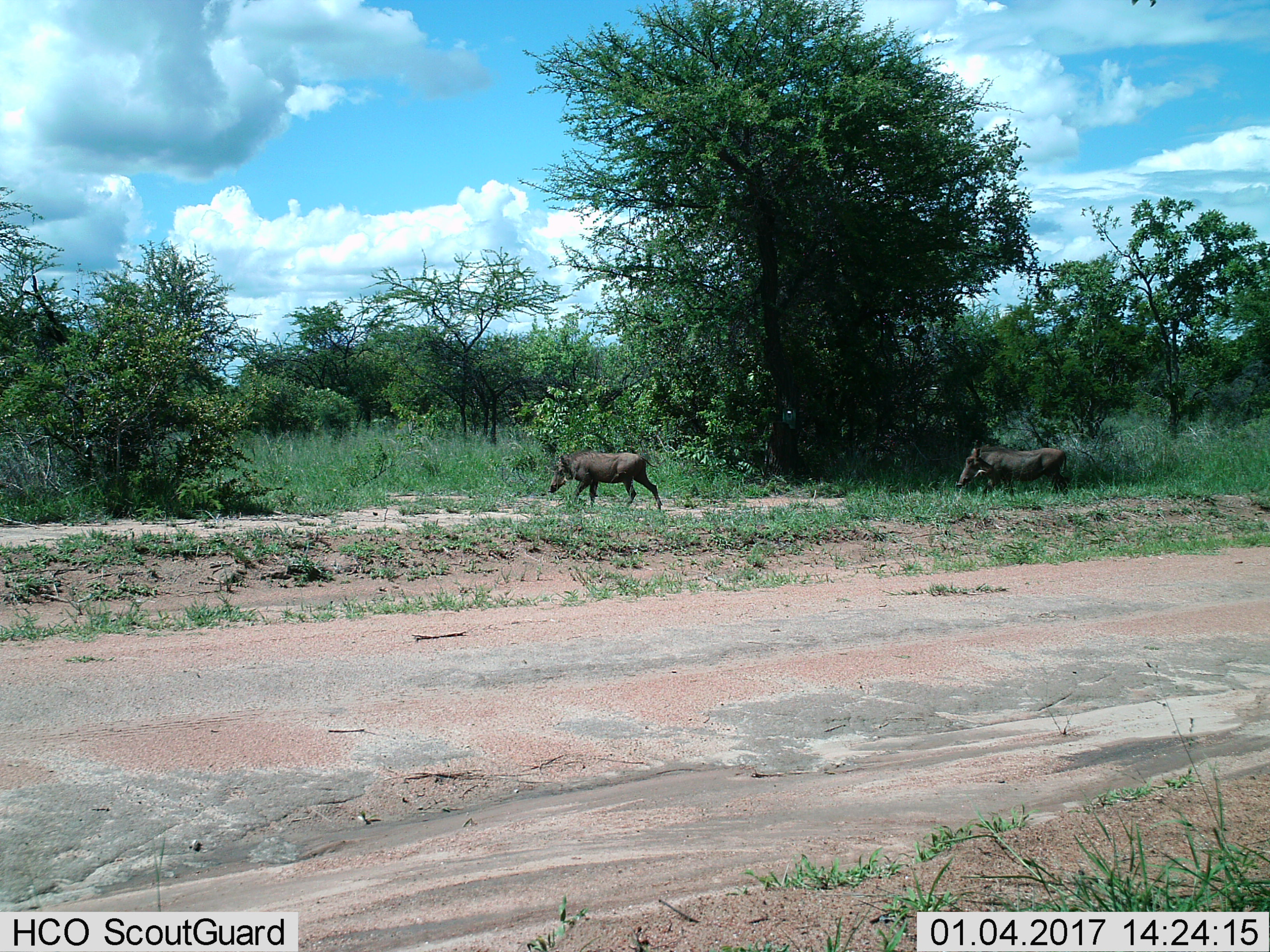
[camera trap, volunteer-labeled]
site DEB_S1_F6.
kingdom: Animalia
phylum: Chordata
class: Mammalia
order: Artiodactyla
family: Suidae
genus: Phacochoerus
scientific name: Phacochoerus africanus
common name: warthog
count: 2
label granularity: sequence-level